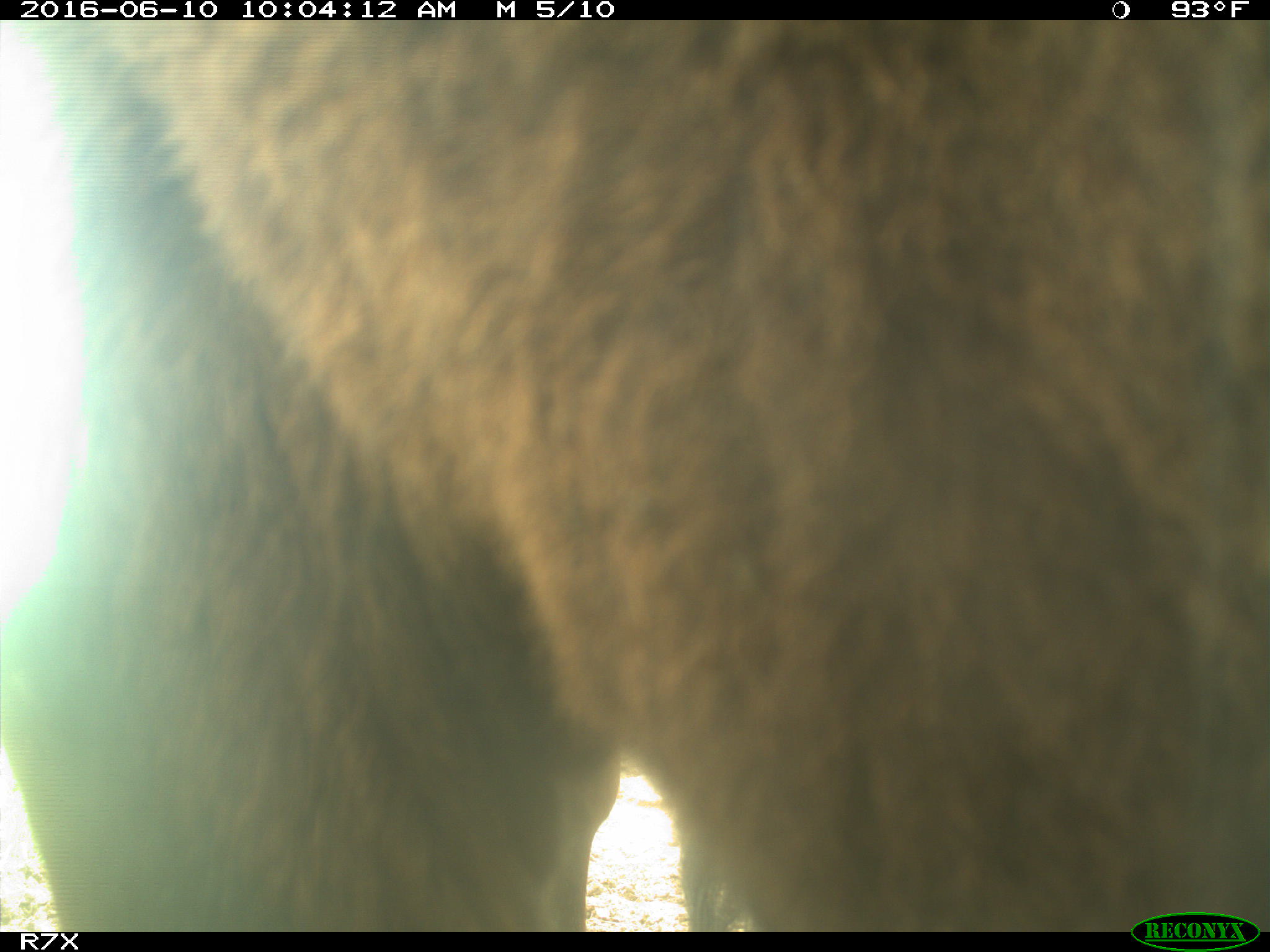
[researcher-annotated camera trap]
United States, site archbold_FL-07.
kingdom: Animalia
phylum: Chordata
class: Mammalia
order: Artiodactyla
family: Bovidae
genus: Bos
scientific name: Bos taurus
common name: domestic cow